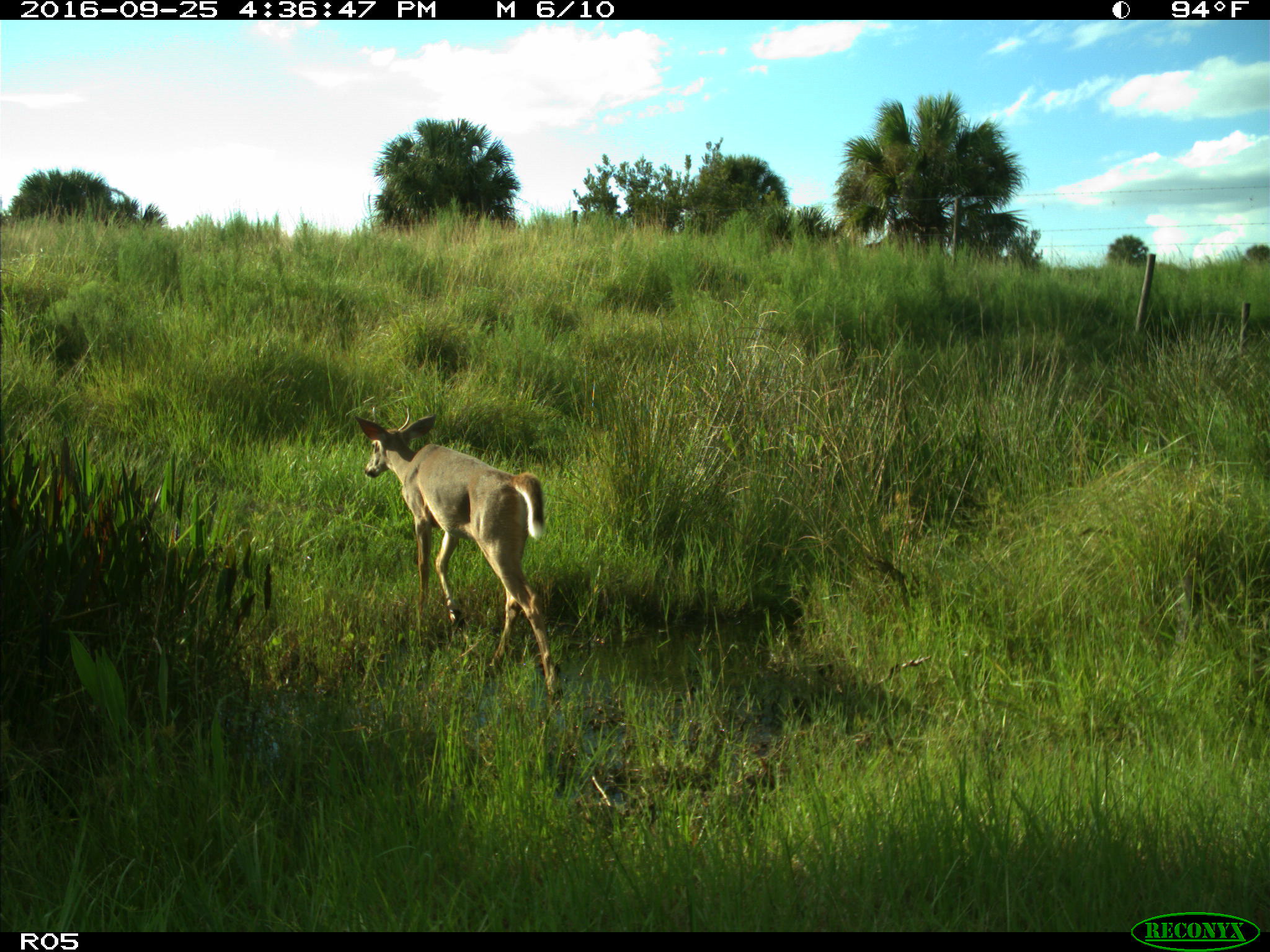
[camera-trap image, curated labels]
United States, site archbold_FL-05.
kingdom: Animalia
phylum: Chordata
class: Mammalia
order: Artiodactyla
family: Cervidae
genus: Odocoileus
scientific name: Odocoileus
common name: deer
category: unidentified deer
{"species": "unidentified deer (deer) (Odocoileus)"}